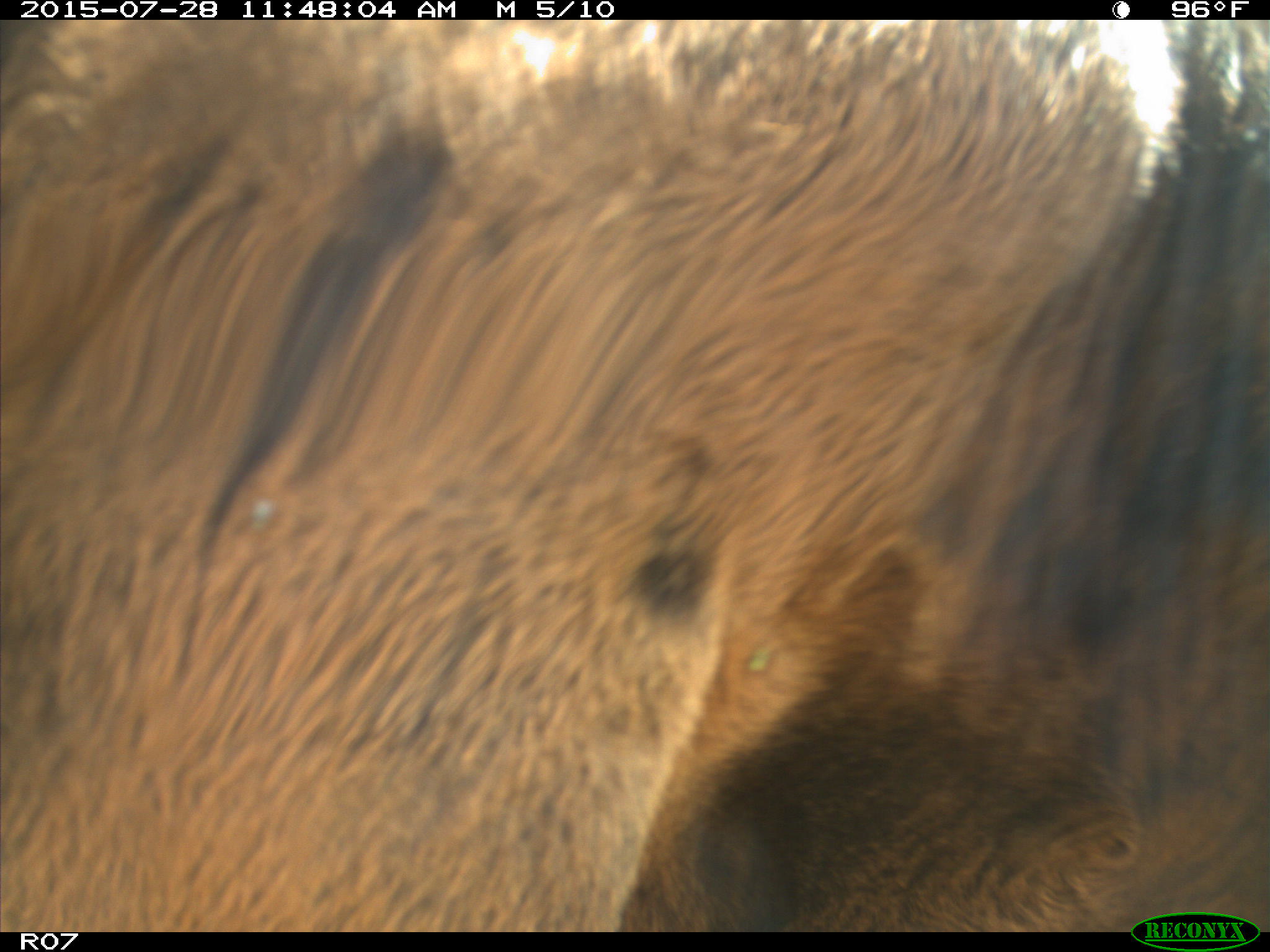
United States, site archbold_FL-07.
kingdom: Animalia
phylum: Chordata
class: Mammalia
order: Artiodactyla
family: Bovidae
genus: Bos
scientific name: Bos taurus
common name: domestic cow